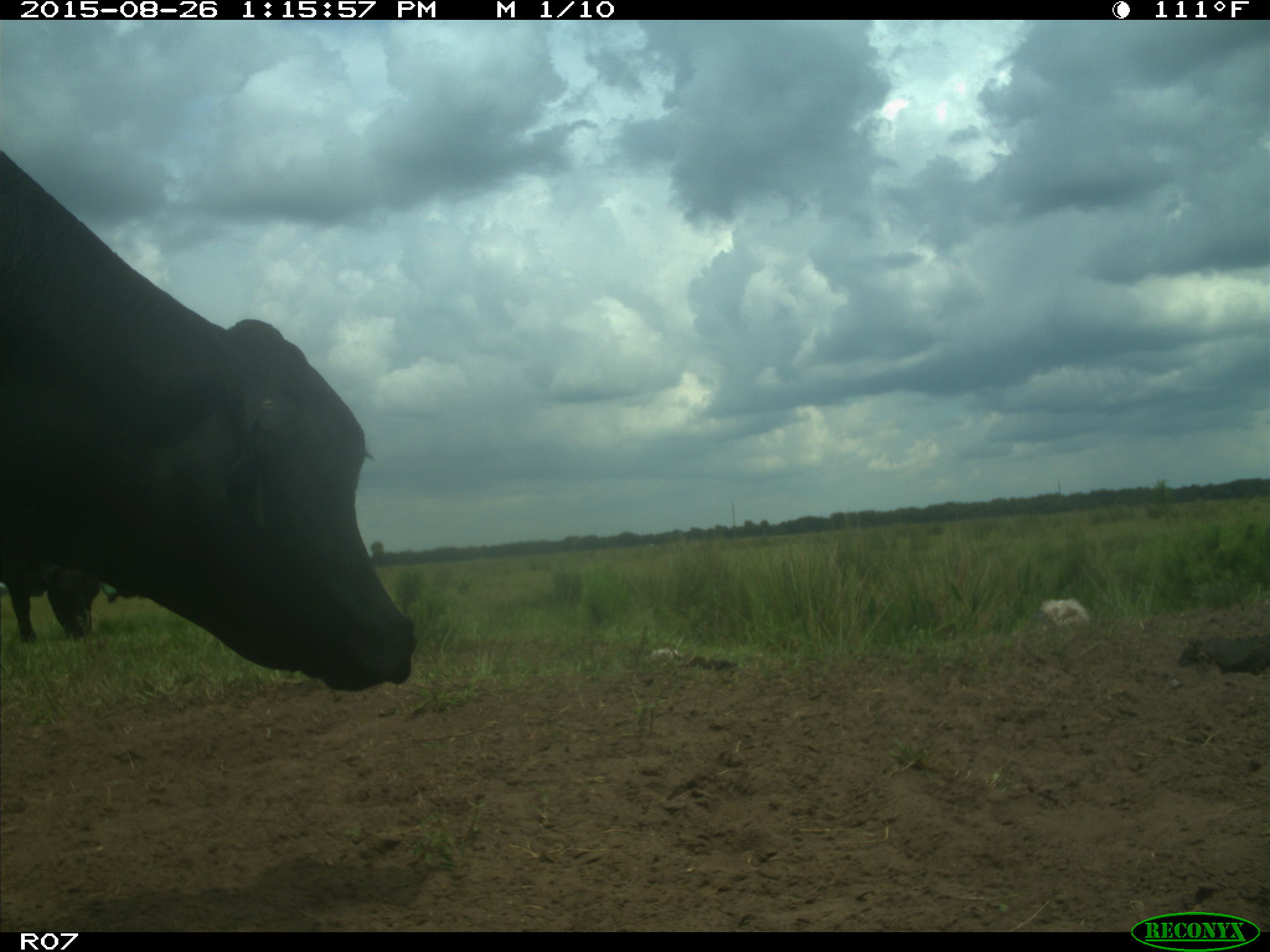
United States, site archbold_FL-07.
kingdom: Animalia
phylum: Chordata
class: Mammalia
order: Artiodactyla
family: Bovidae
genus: Bos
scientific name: Bos taurus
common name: domestic cow